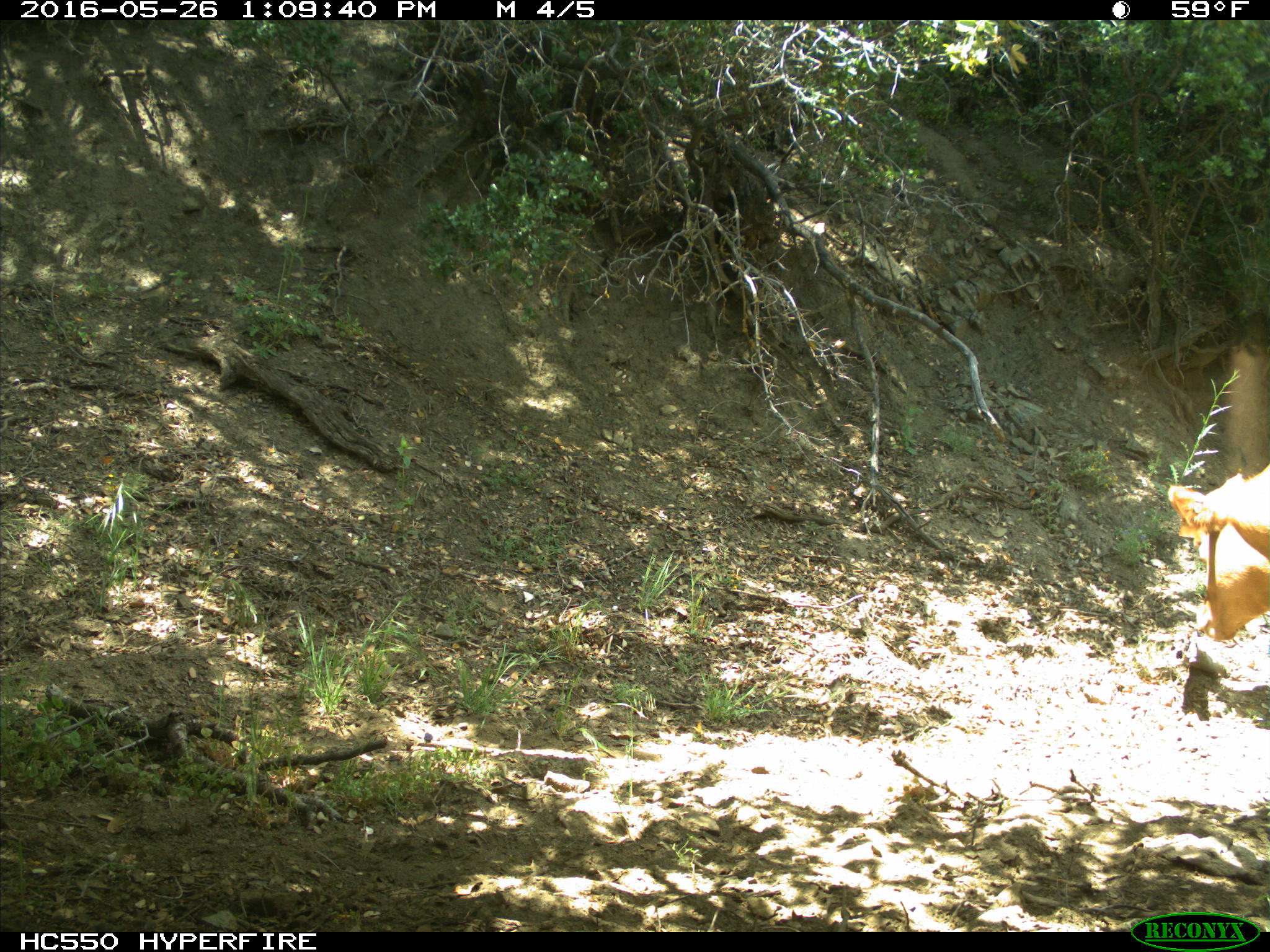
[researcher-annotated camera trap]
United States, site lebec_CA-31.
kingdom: Animalia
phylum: Chordata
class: Mammalia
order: Artiodactyla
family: Bovidae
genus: Bos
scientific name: Bos taurus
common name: domestic cow